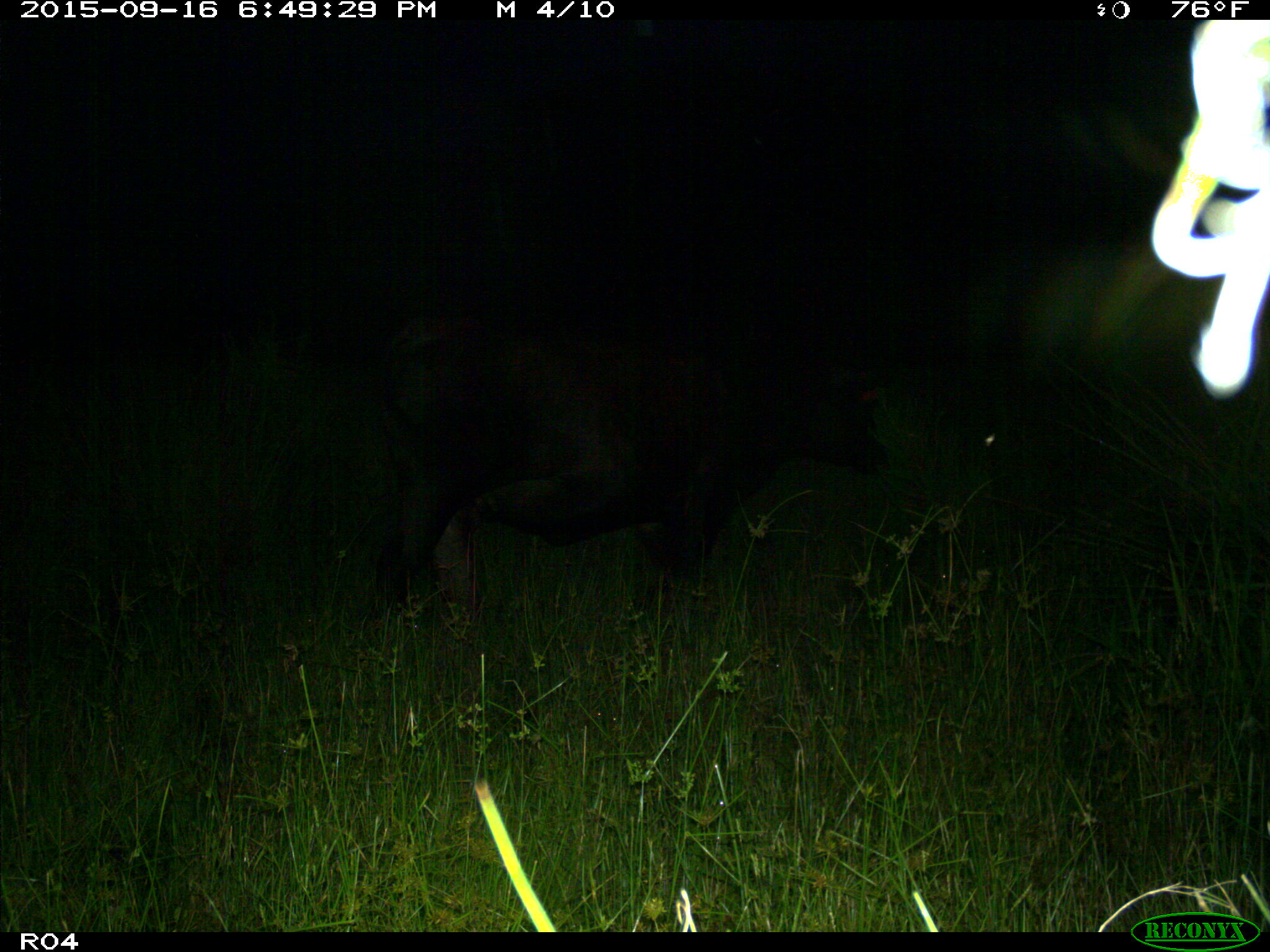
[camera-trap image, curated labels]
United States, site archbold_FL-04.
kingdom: Animalia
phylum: Chordata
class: Mammalia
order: Artiodactyla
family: Bovidae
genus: Bos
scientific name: Bos taurus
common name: domestic cow